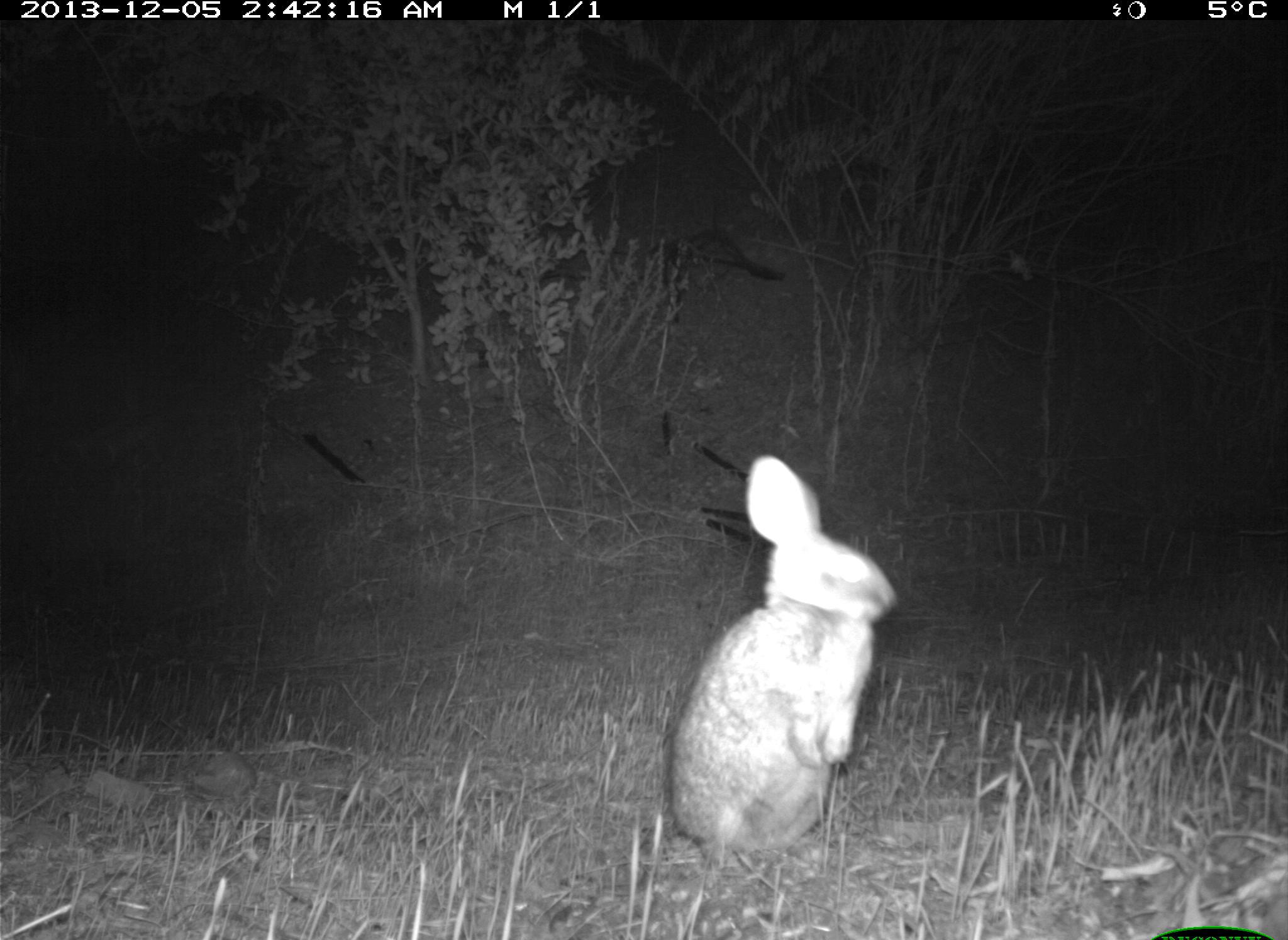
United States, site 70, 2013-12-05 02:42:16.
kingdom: Animalia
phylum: Chordata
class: Mammalia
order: Lagomorpha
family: Leporidae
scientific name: Leporidae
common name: rabbits and hares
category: rabbit